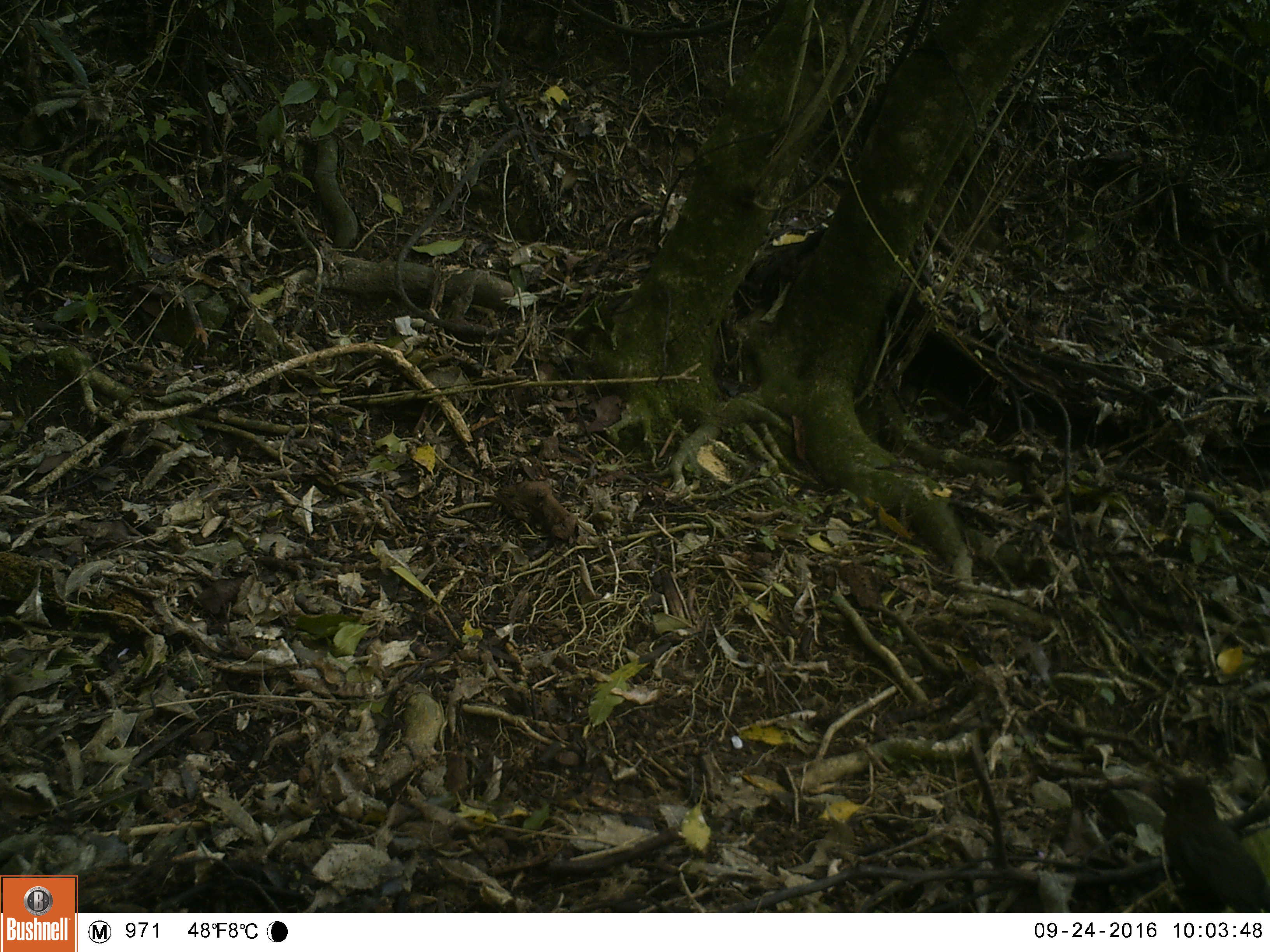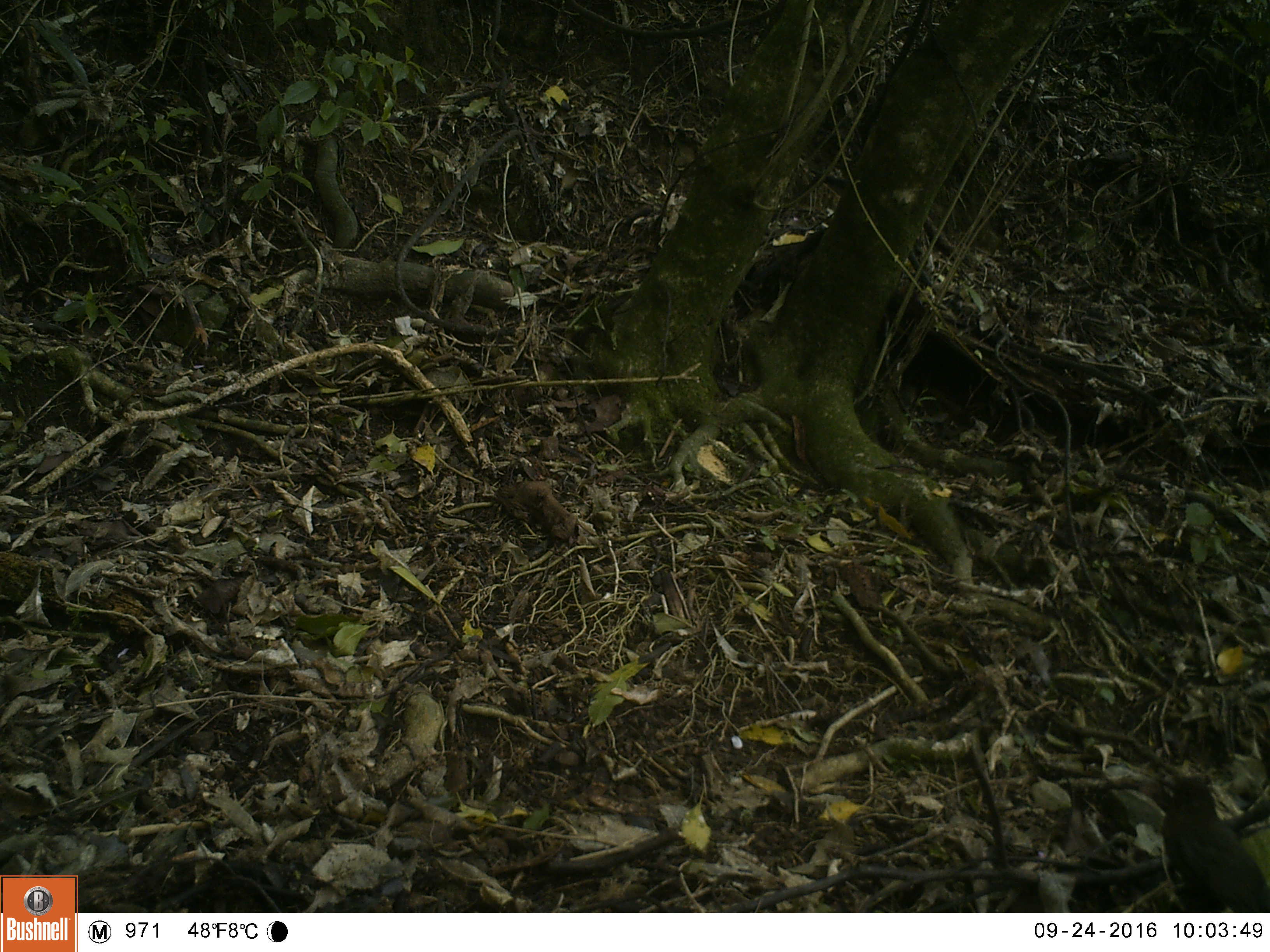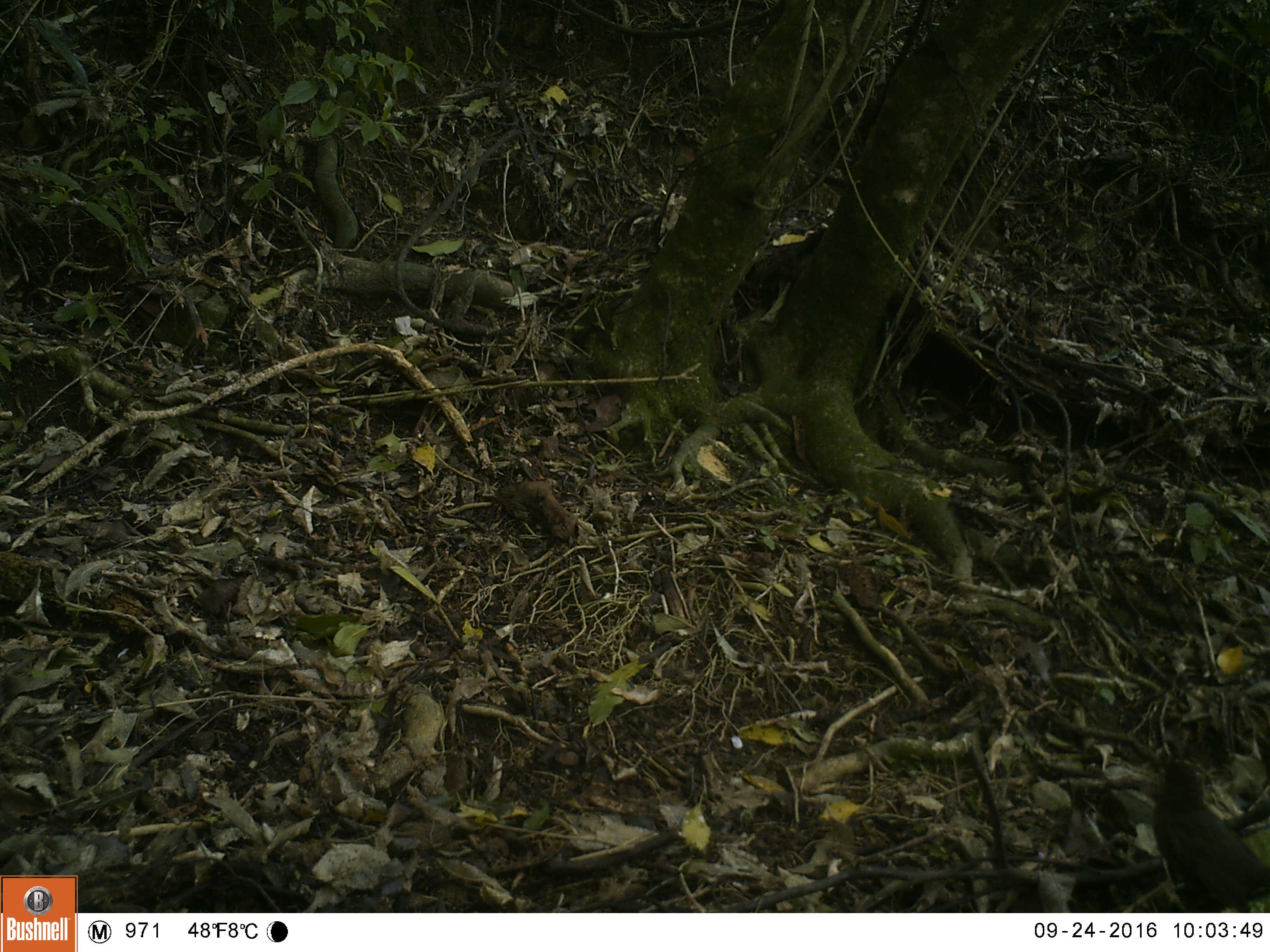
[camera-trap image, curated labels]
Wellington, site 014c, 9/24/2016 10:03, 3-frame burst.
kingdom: Animalia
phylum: Chordata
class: Aves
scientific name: Aves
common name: bird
Bird (Aves).